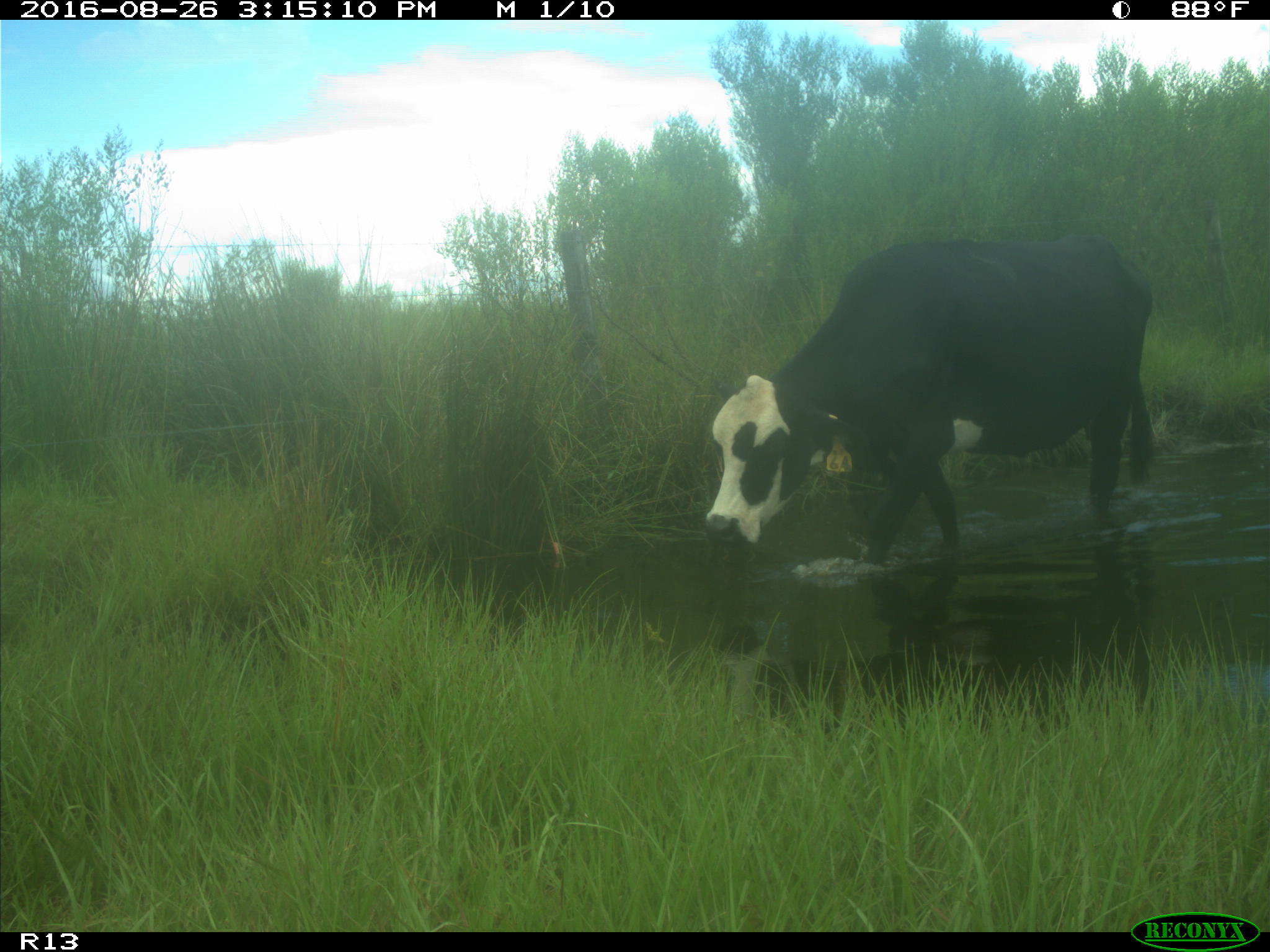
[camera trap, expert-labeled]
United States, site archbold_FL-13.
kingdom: Animalia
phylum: Chordata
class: Mammalia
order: Artiodactyla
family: Bovidae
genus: Bos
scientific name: Bos taurus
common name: domestic cow